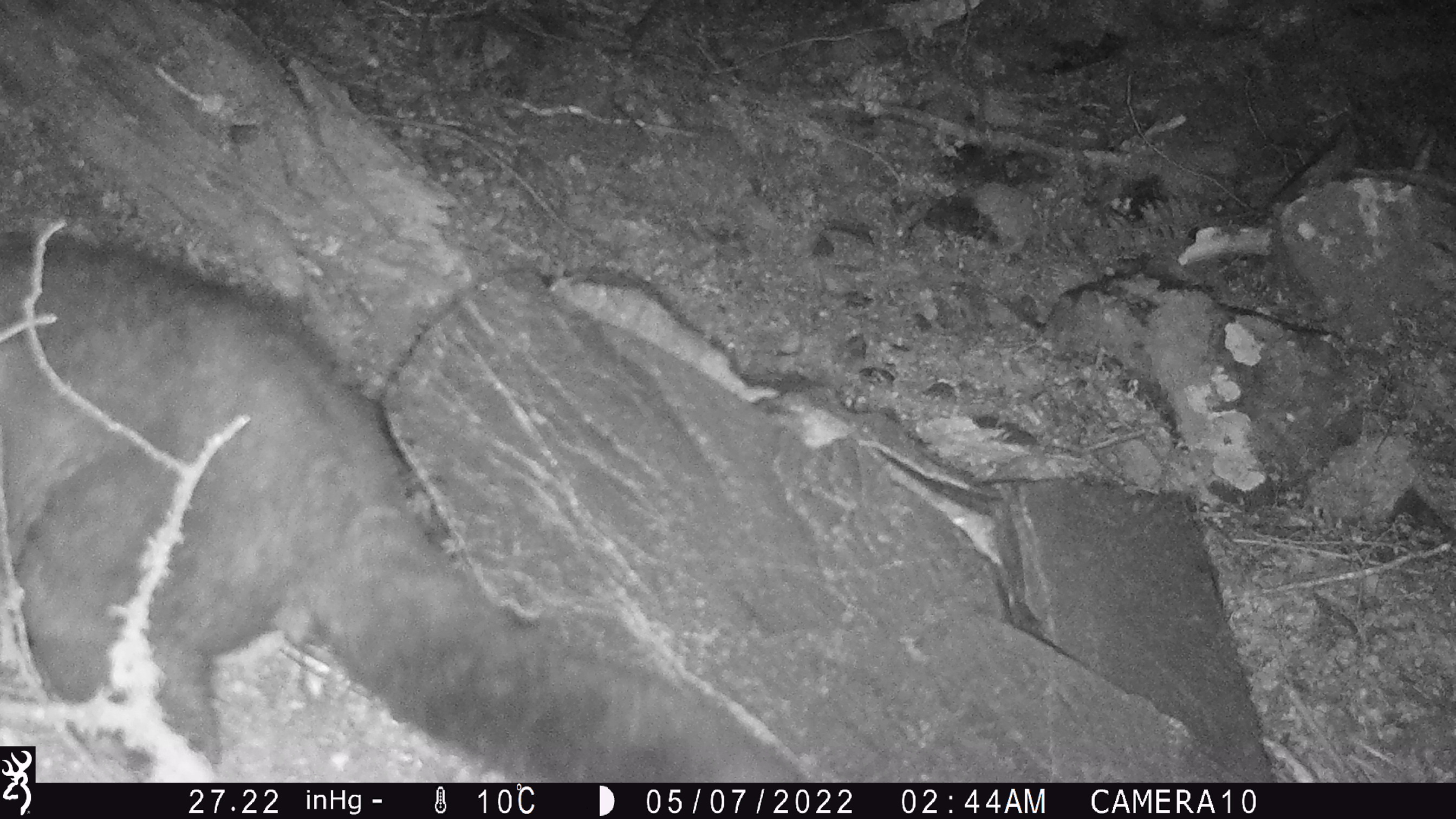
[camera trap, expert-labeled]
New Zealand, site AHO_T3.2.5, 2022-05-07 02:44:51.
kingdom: Animalia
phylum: Chordata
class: Mammalia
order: Diprotodontia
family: Phalangeridae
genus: Trichosurus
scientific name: Trichosurus vulpecula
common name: common brushtail possum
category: possum